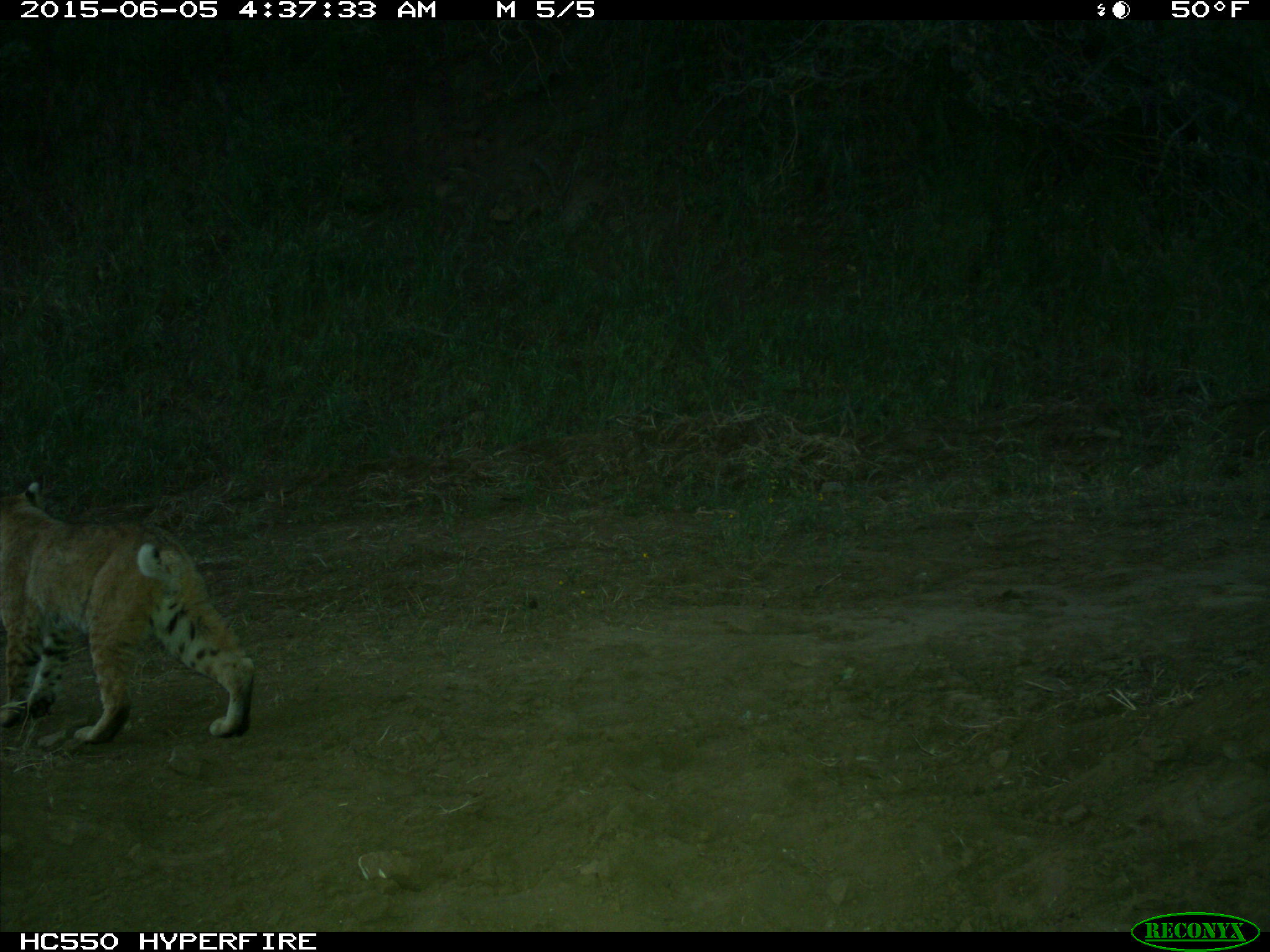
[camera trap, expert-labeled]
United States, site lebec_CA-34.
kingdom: Animalia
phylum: Chordata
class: Mammalia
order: Carnivora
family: Felidae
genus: Lynx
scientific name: Lynx rufus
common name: bobcat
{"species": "Lynx rufus (bobcat)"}